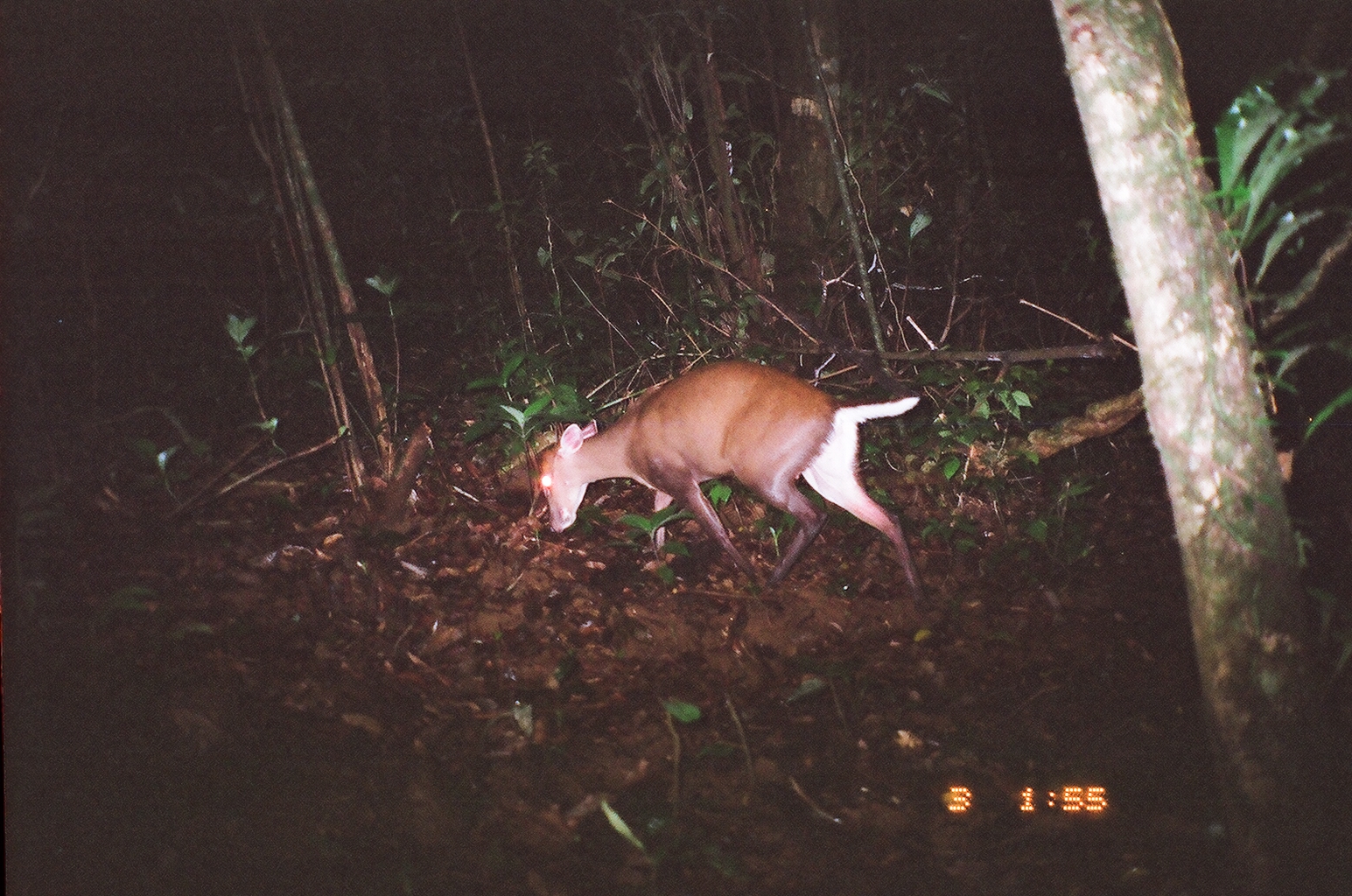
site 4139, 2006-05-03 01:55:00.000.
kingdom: Animalia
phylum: Chordata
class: Mammalia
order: Artiodactyla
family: Cervidae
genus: Muntiacus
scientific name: Muntiacus vuquangensis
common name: large-antlered muntjac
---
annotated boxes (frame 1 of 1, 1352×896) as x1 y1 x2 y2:
muntiacus vuquangensis: 535 358 932 614